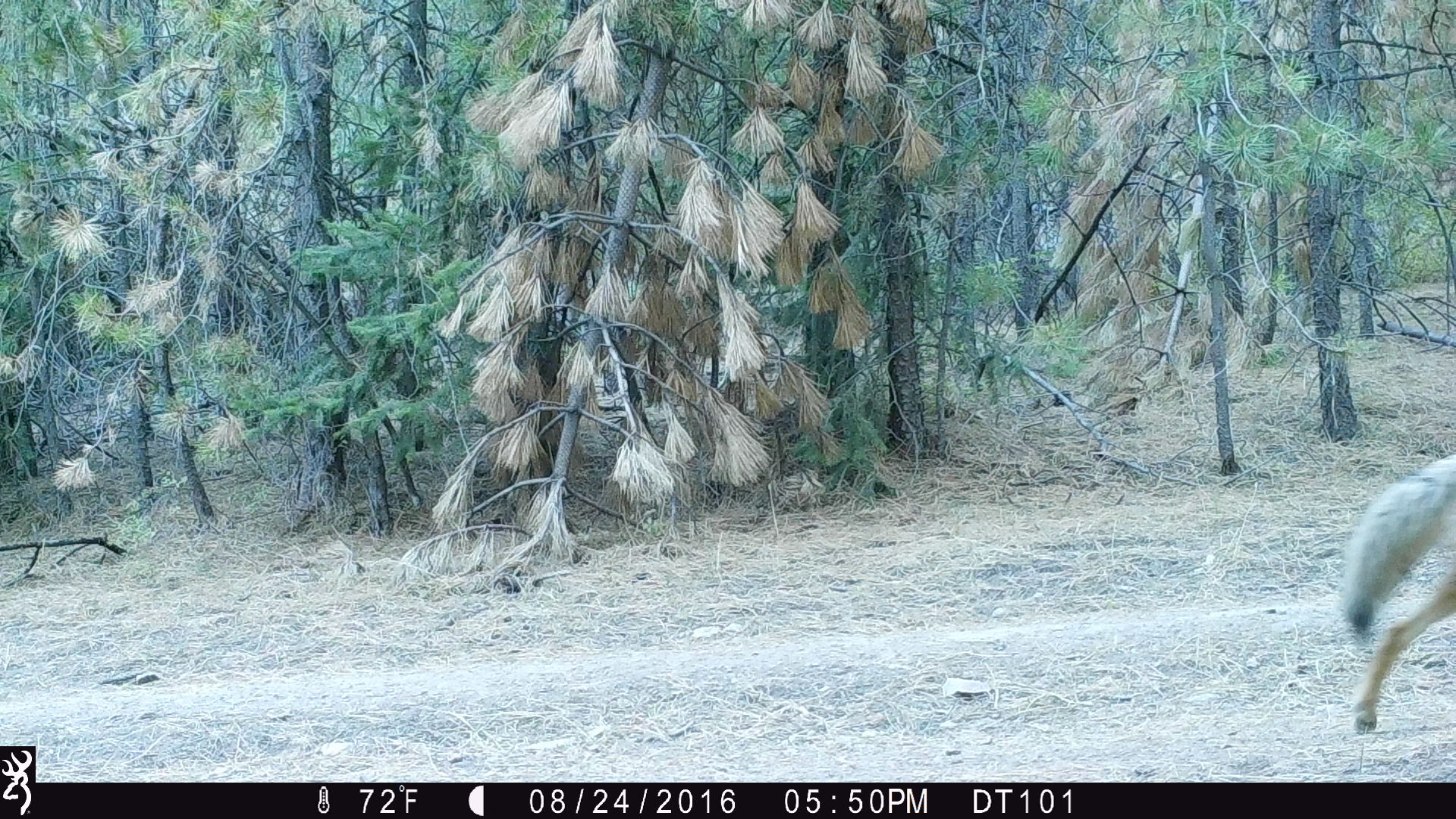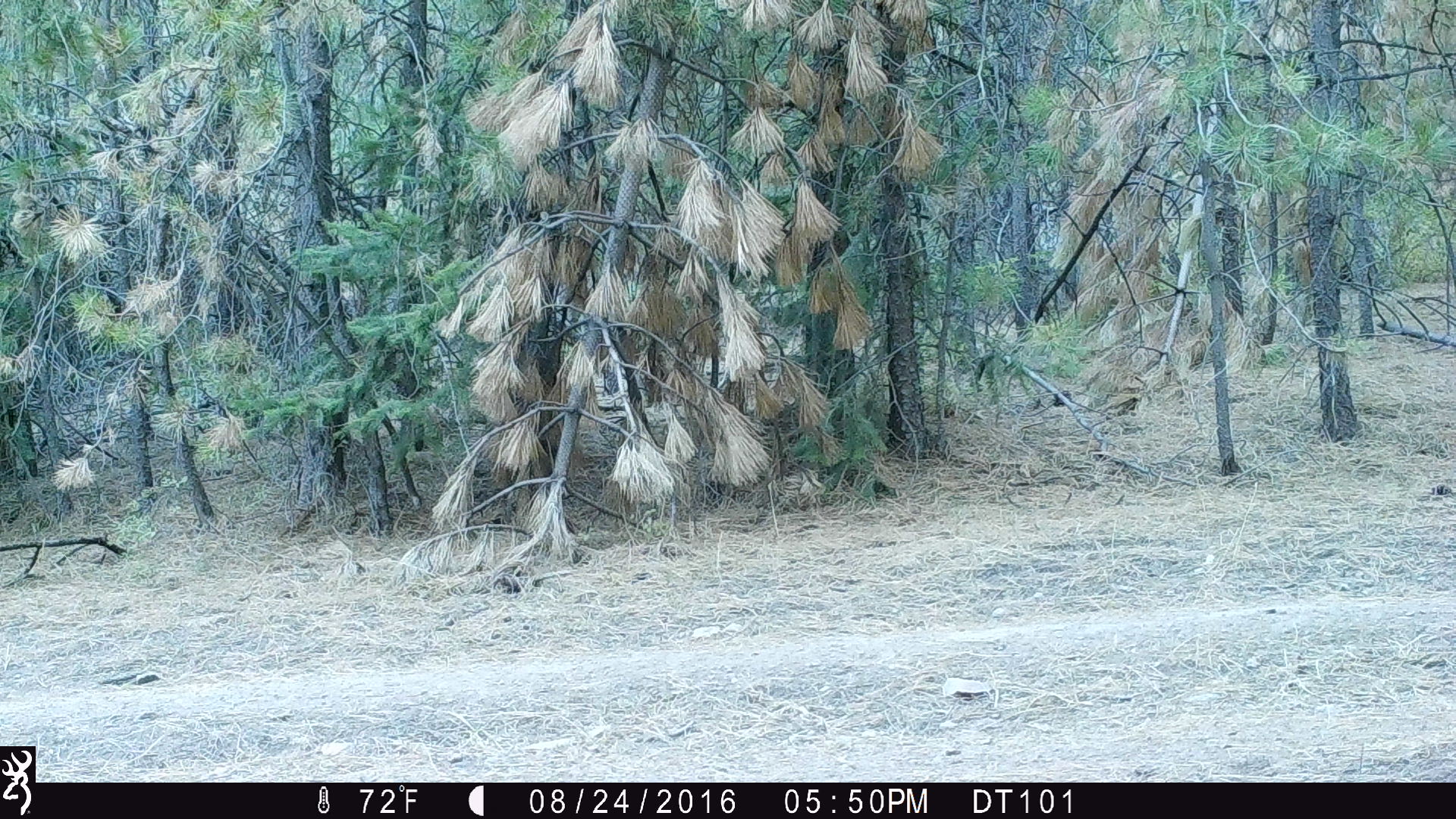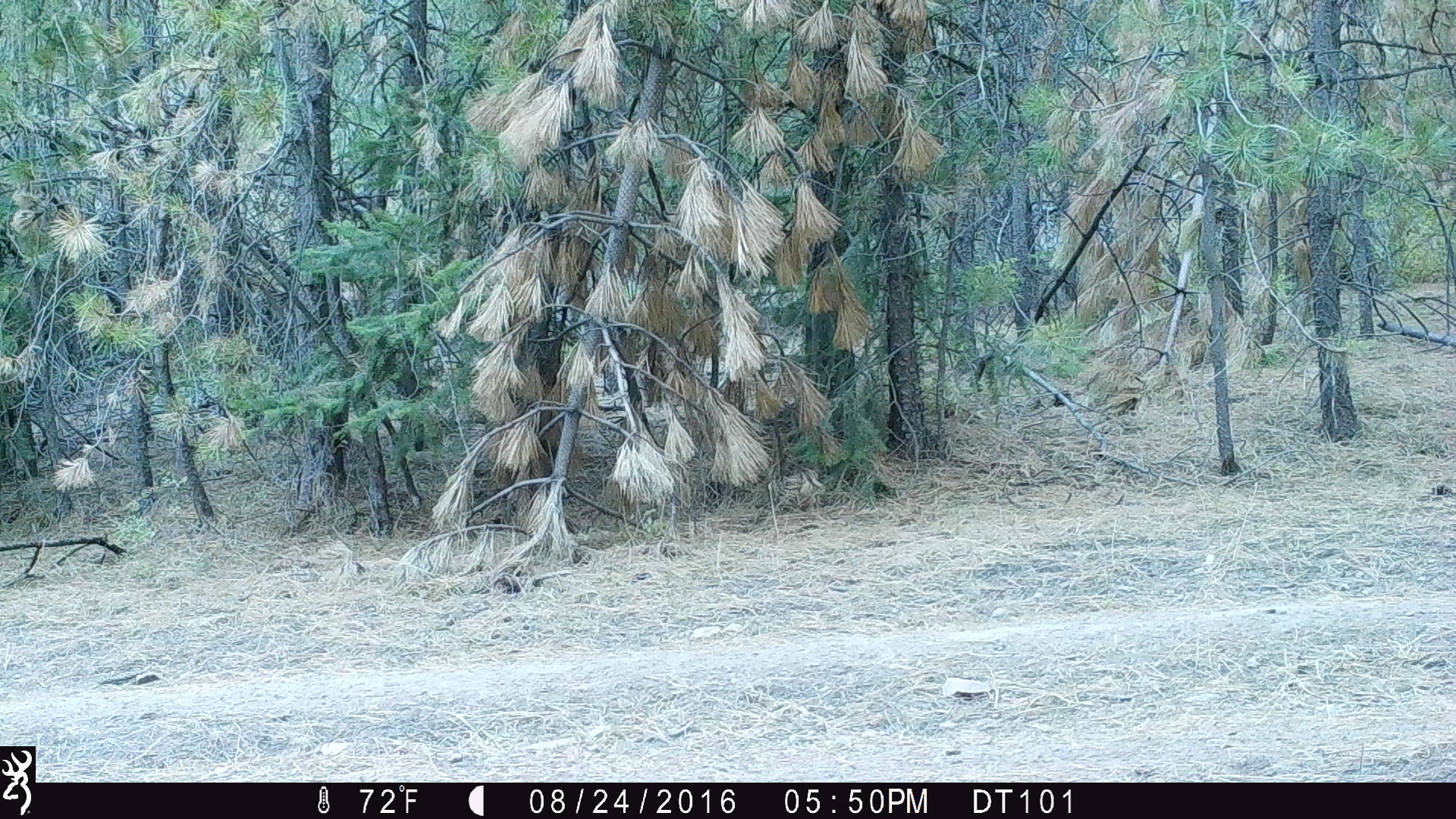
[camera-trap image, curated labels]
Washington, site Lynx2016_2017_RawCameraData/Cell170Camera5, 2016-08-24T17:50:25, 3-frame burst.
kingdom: Animalia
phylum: Chordata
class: Mammalia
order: Carnivora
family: Canidae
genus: Canis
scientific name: Canis latrans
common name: coyote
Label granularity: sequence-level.